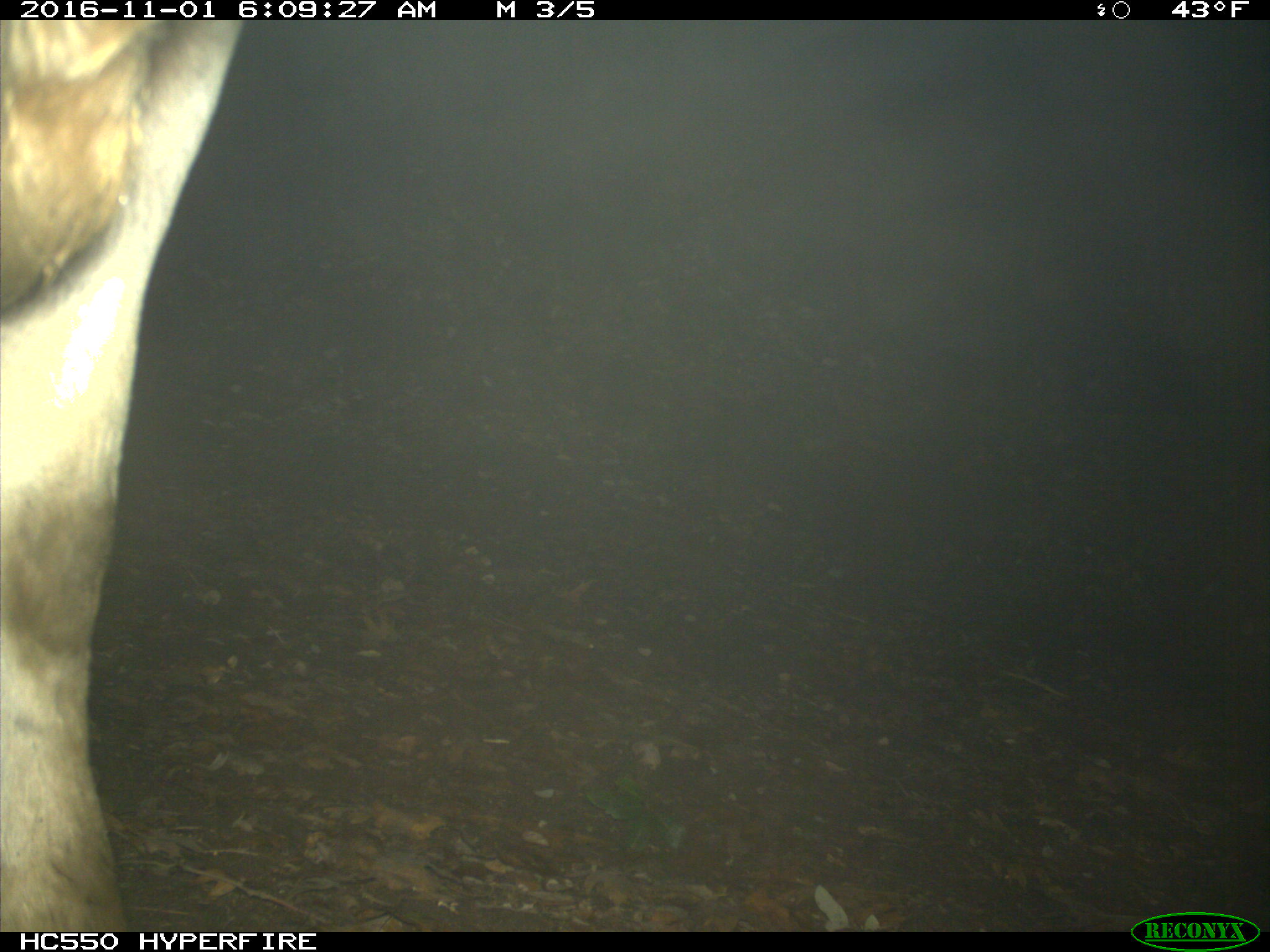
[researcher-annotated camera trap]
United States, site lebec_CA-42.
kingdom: Animalia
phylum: Chordata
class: Mammalia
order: Artiodactyla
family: Bovidae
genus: Bos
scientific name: Bos taurus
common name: domestic cow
Bos taurus (domestic cow).